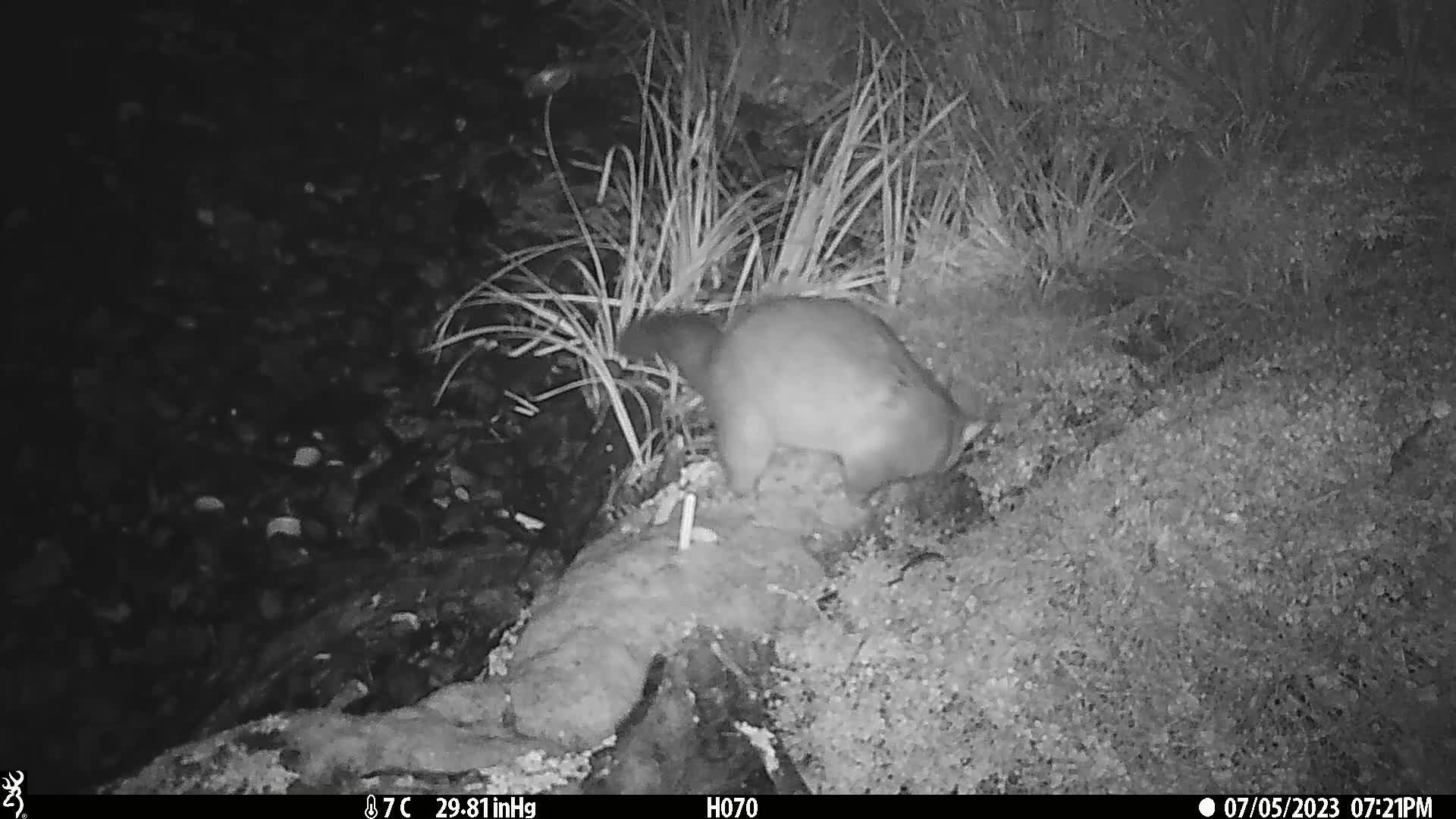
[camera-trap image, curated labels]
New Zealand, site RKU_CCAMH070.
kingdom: Animalia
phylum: Chordata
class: Mammalia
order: Diprotodontia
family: Phalangeridae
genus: Trichosurus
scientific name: Trichosurus vulpecula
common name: common brushtail possum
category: possum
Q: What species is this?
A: Possum (common brushtail possum) (Trichosurus vulpecula).